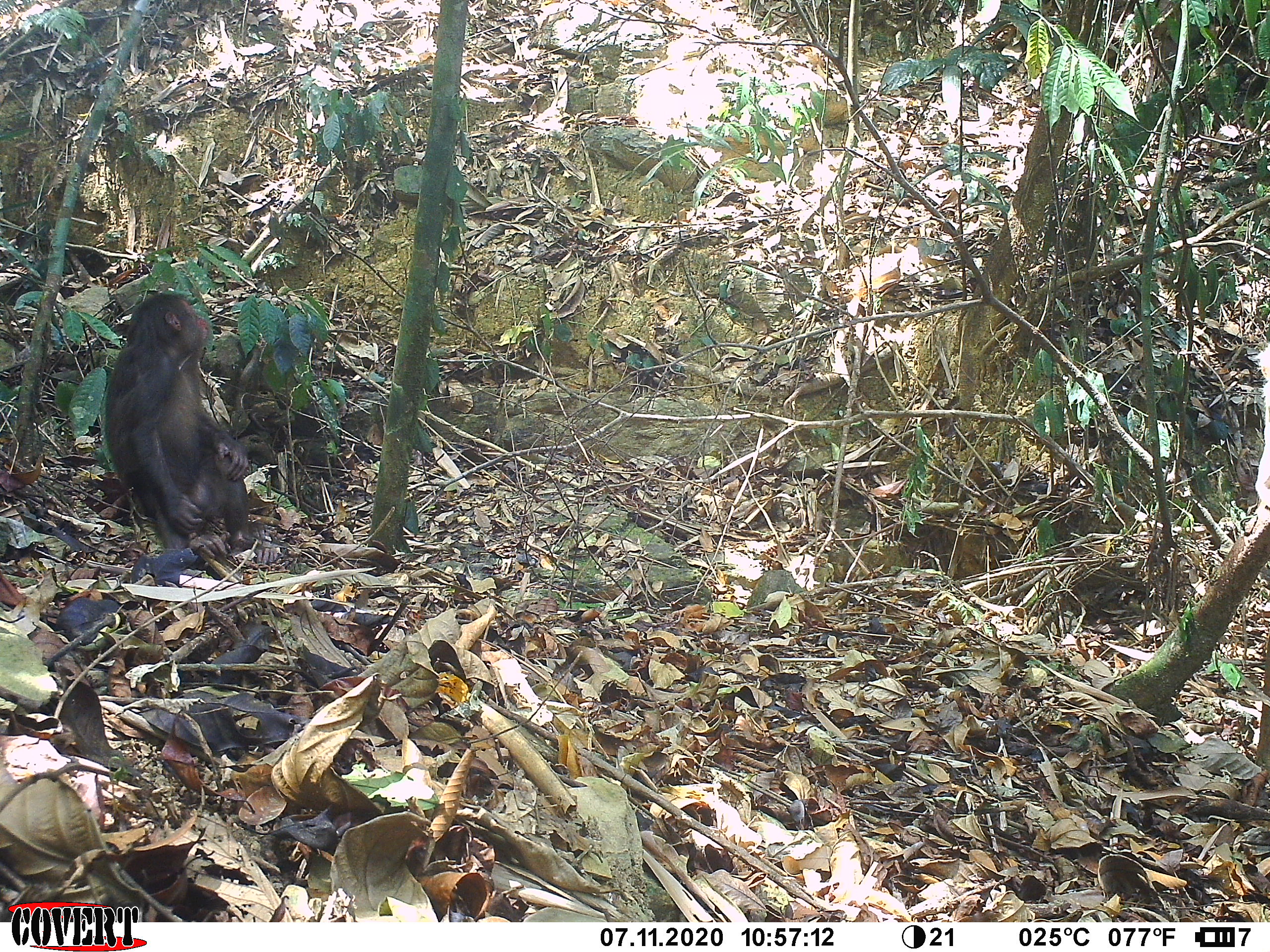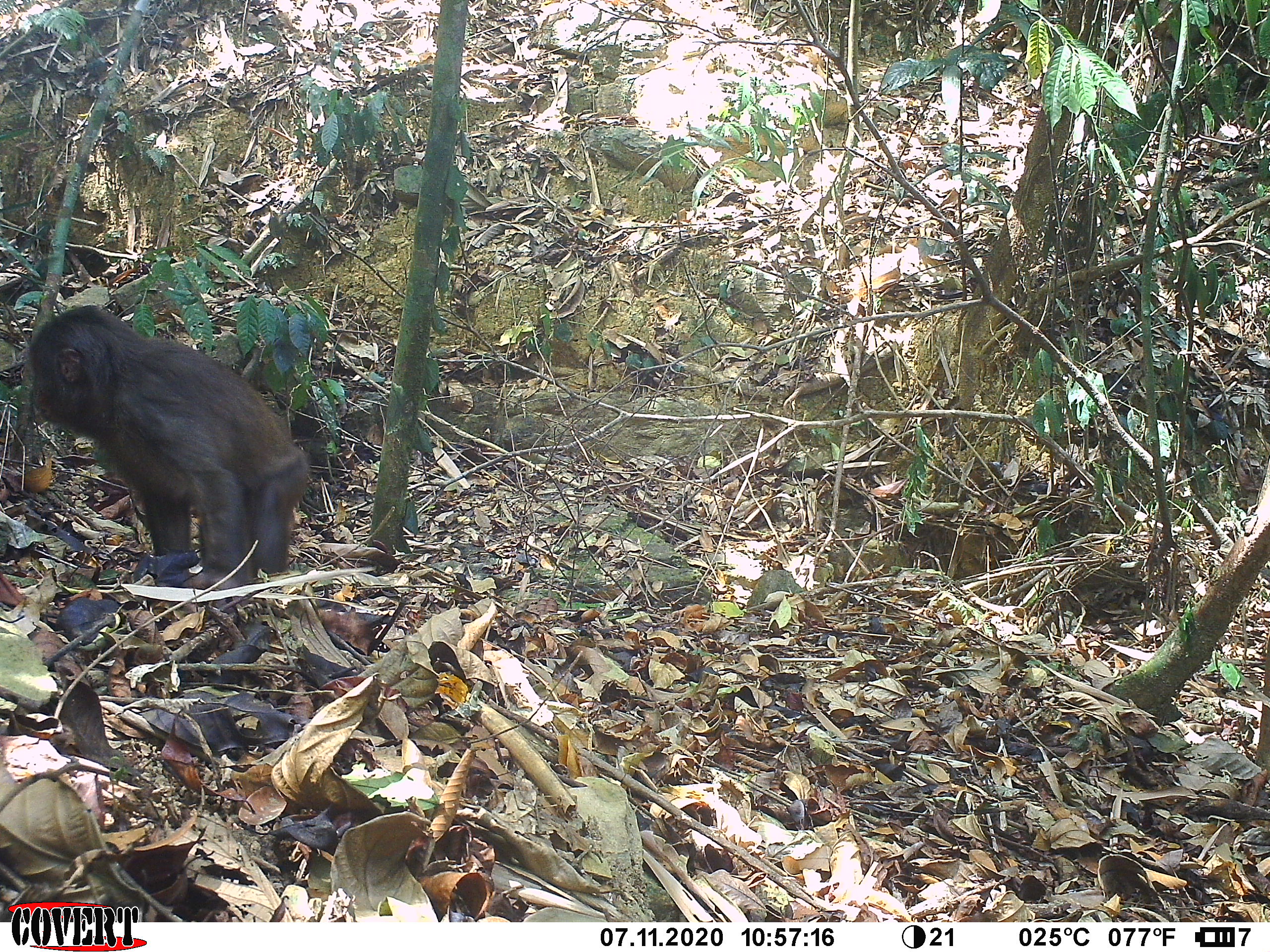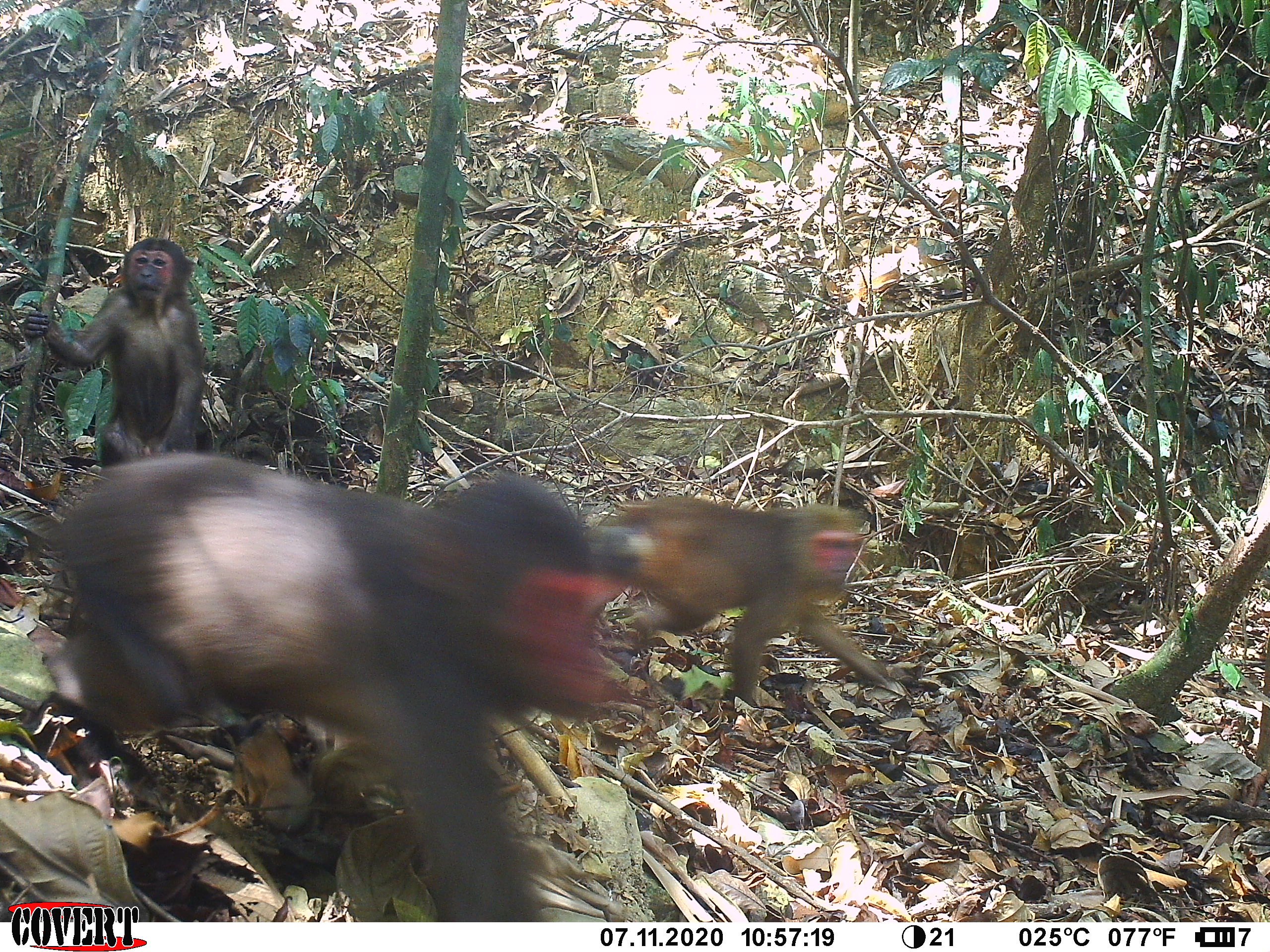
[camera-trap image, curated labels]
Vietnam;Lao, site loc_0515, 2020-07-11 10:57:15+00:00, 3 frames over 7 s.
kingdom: Animalia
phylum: Chordata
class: Mammalia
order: Primates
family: Cercopithecidae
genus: Macaca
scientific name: Macaca arctoides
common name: stump-tailed macaque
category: stump tailed macaque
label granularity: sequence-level